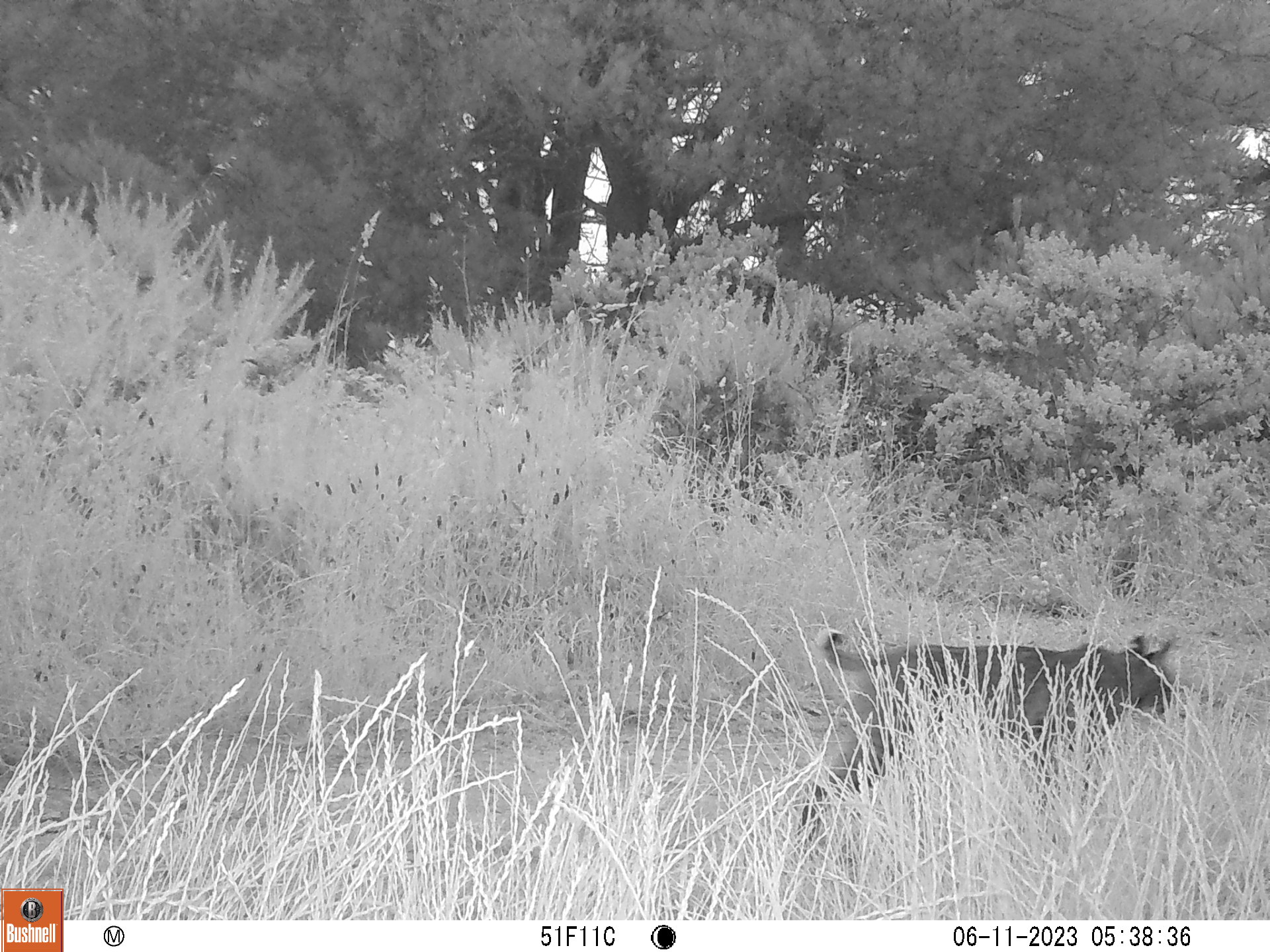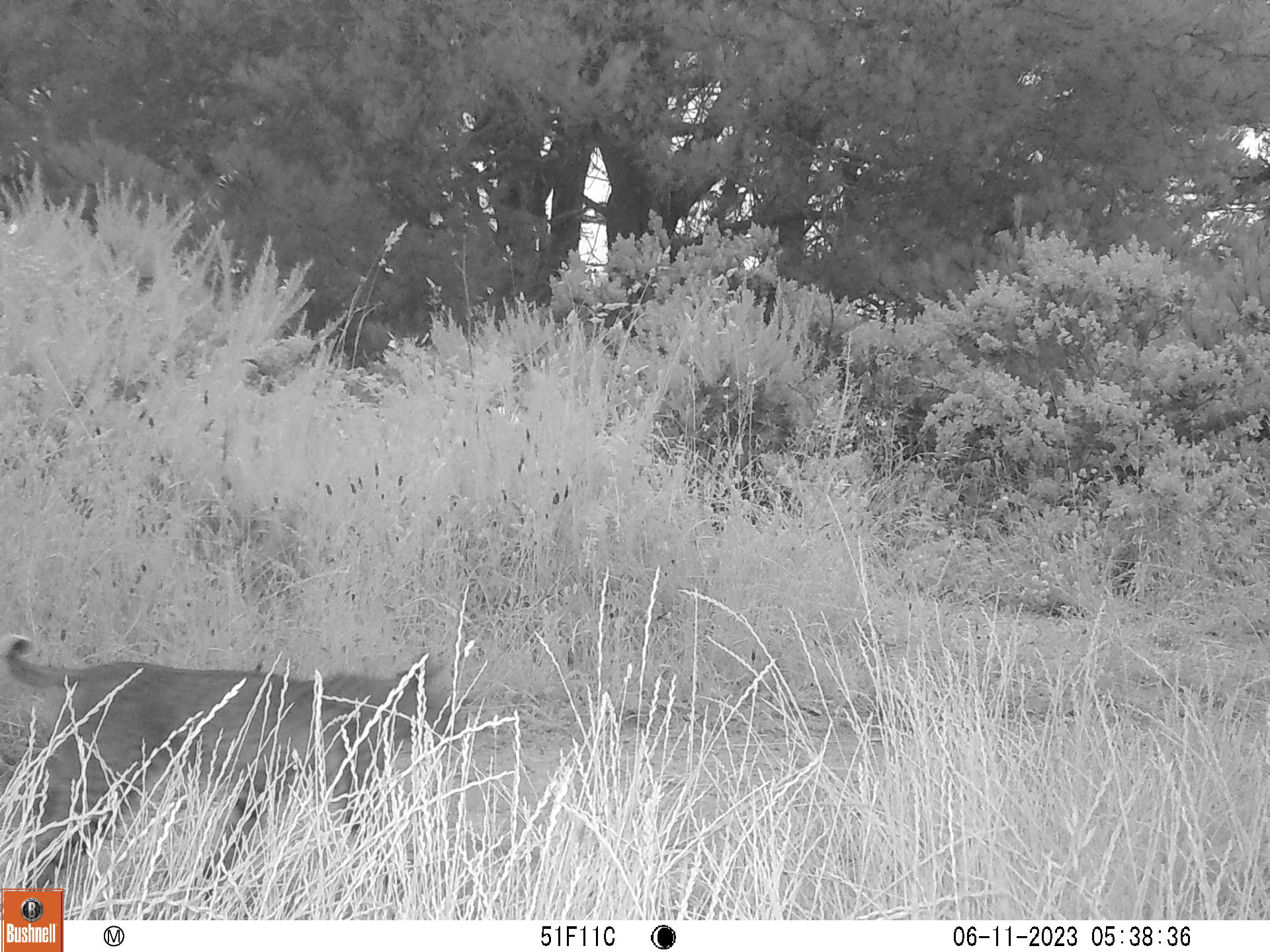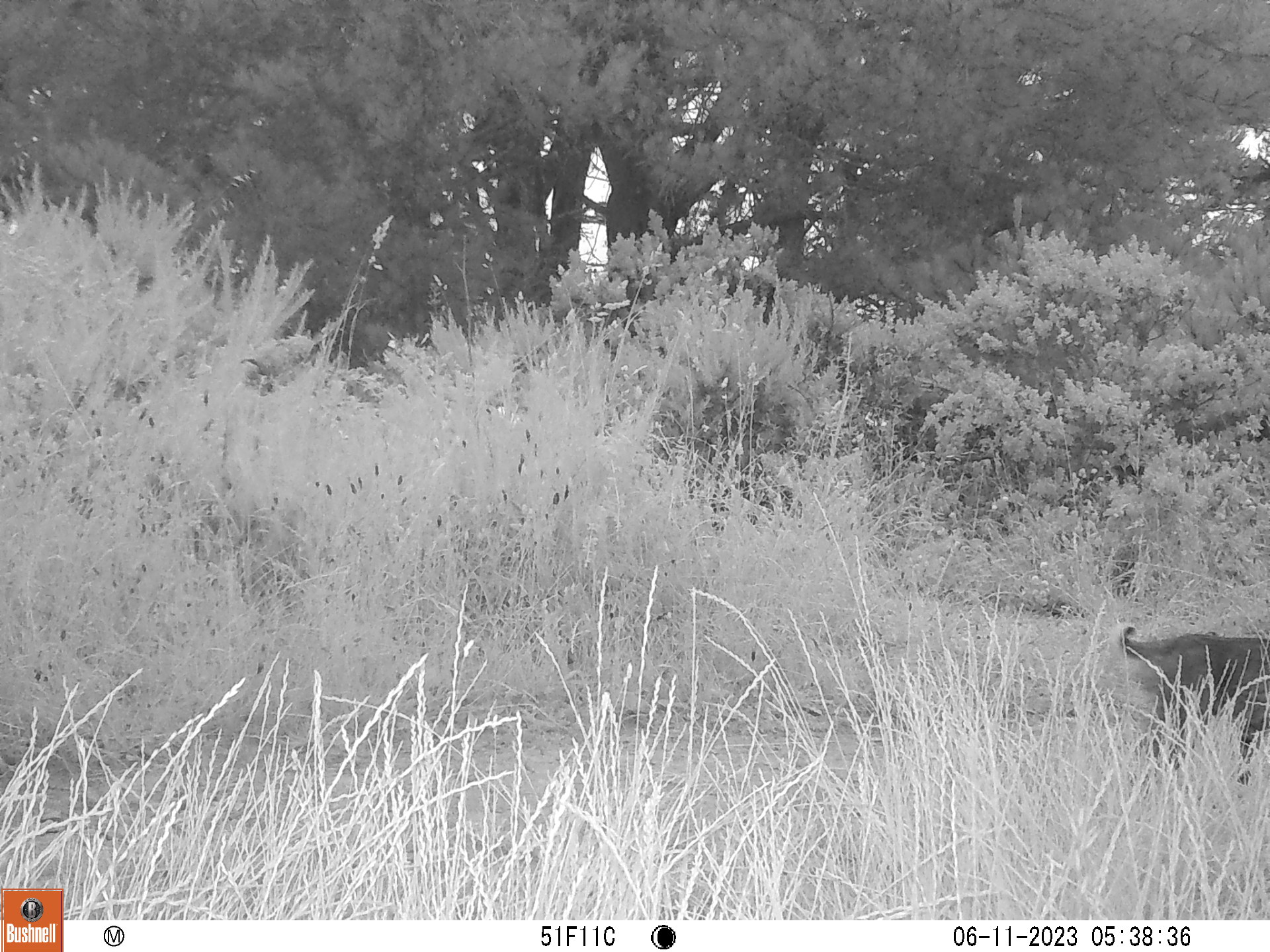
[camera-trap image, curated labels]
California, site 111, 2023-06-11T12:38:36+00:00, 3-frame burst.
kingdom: Animalia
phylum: Chordata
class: Mammalia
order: Carnivora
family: Felidae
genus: Lynx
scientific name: Lynx rufus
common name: bobcat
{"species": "bobcat (Lynx rufus)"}